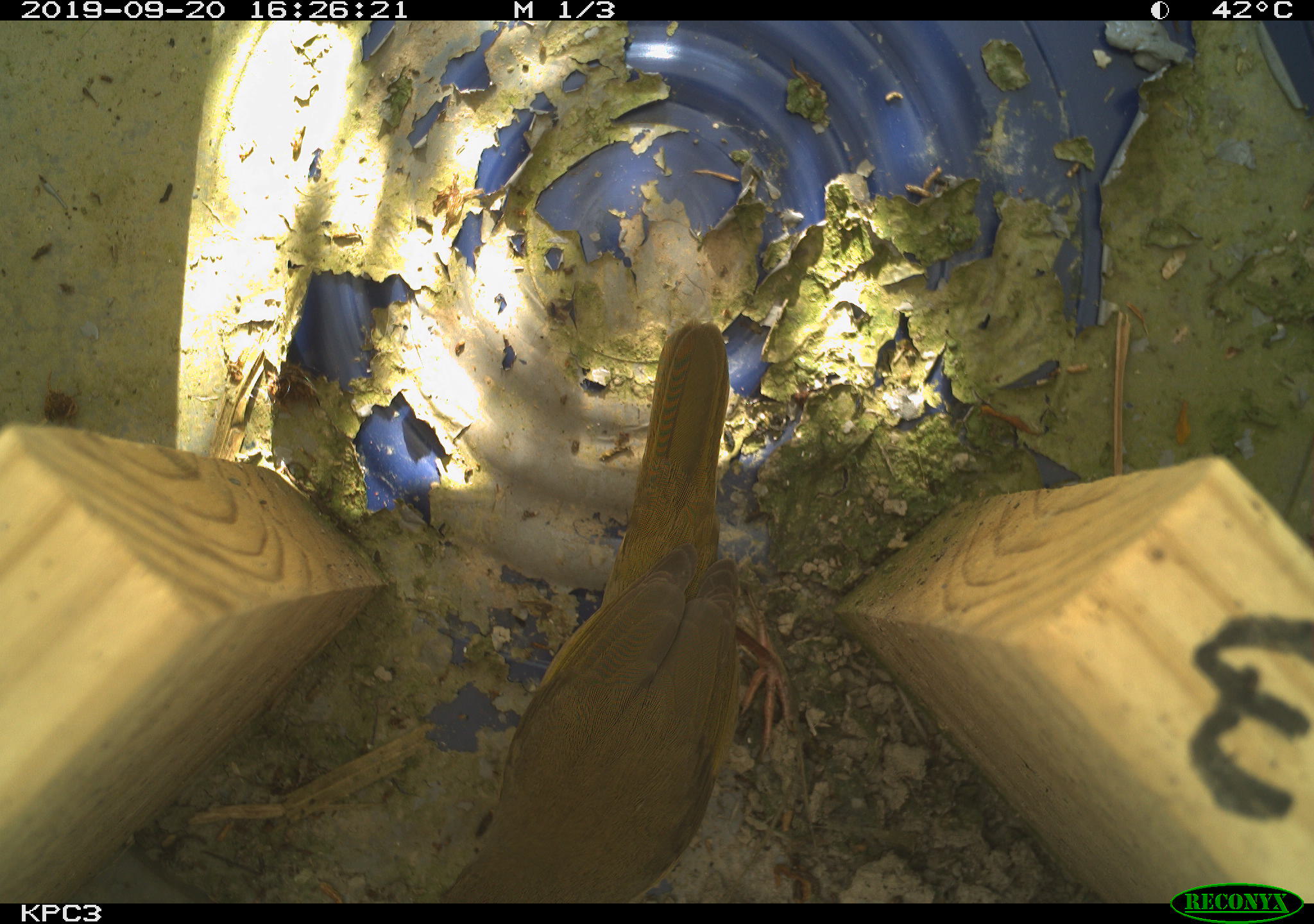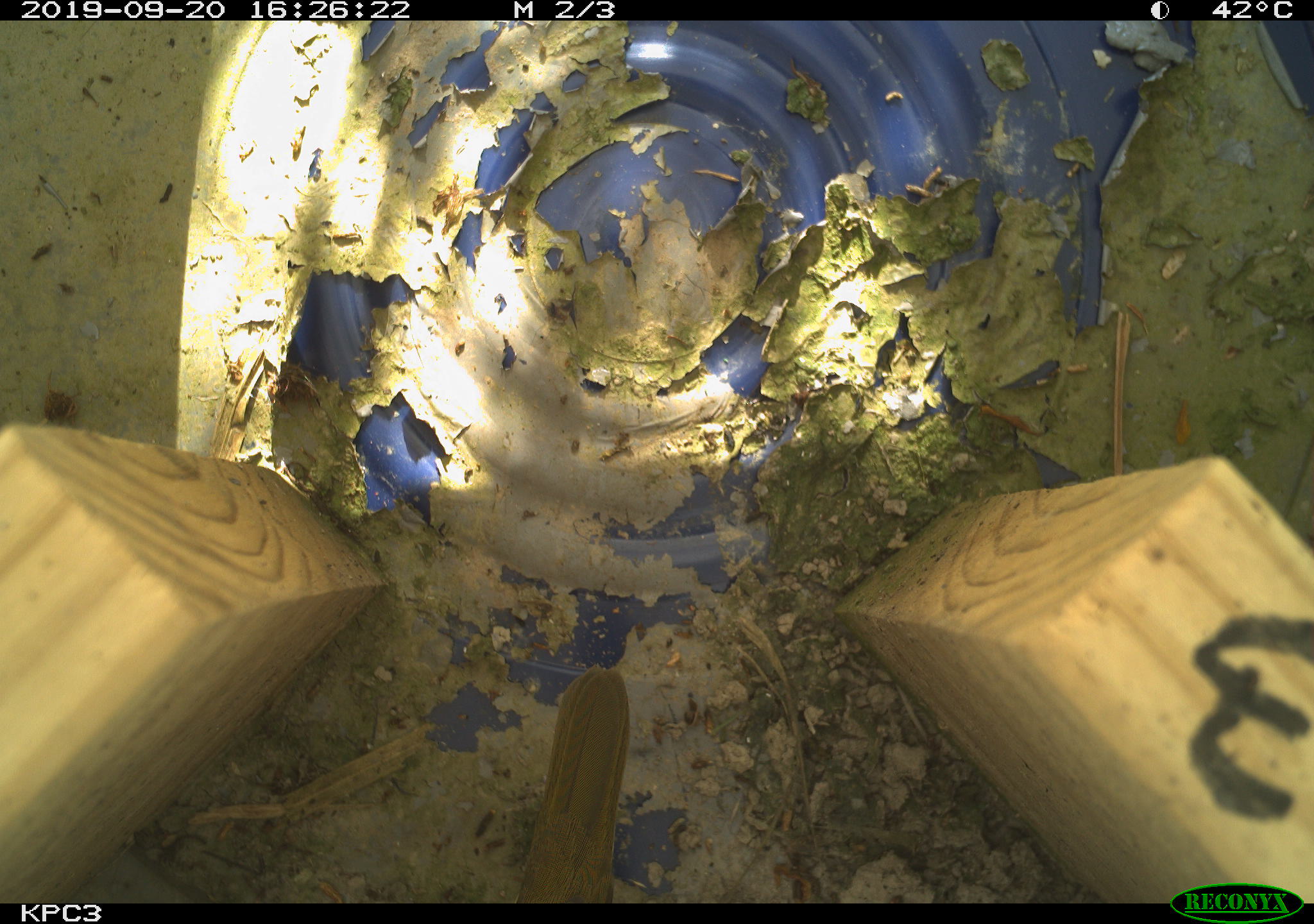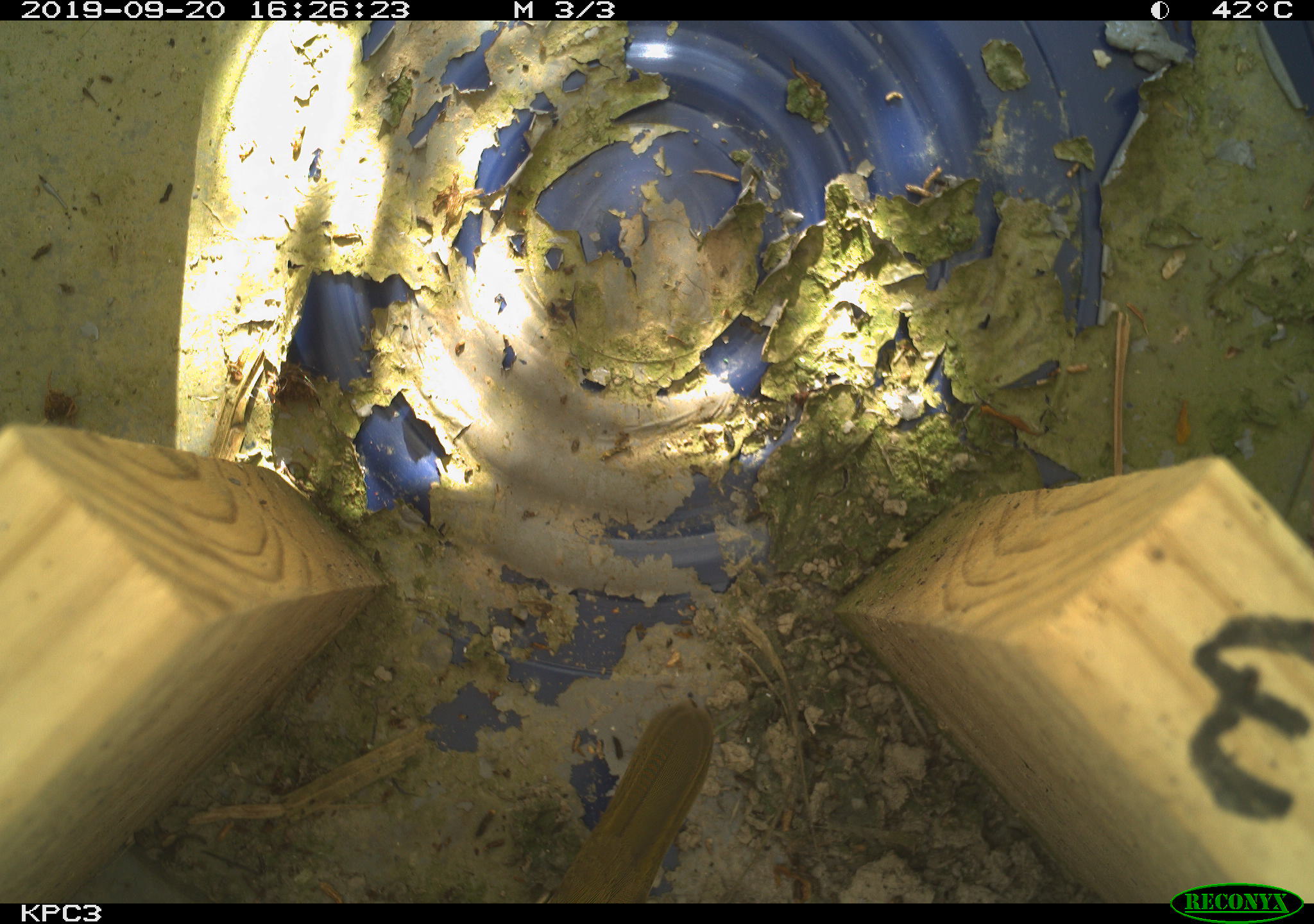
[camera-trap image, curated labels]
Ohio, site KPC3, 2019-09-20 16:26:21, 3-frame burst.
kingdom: Animalia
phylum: Chordata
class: Aves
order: Passeriformes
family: Parulidae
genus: Geothlypis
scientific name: Geothlypis trichas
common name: common yellowthroat